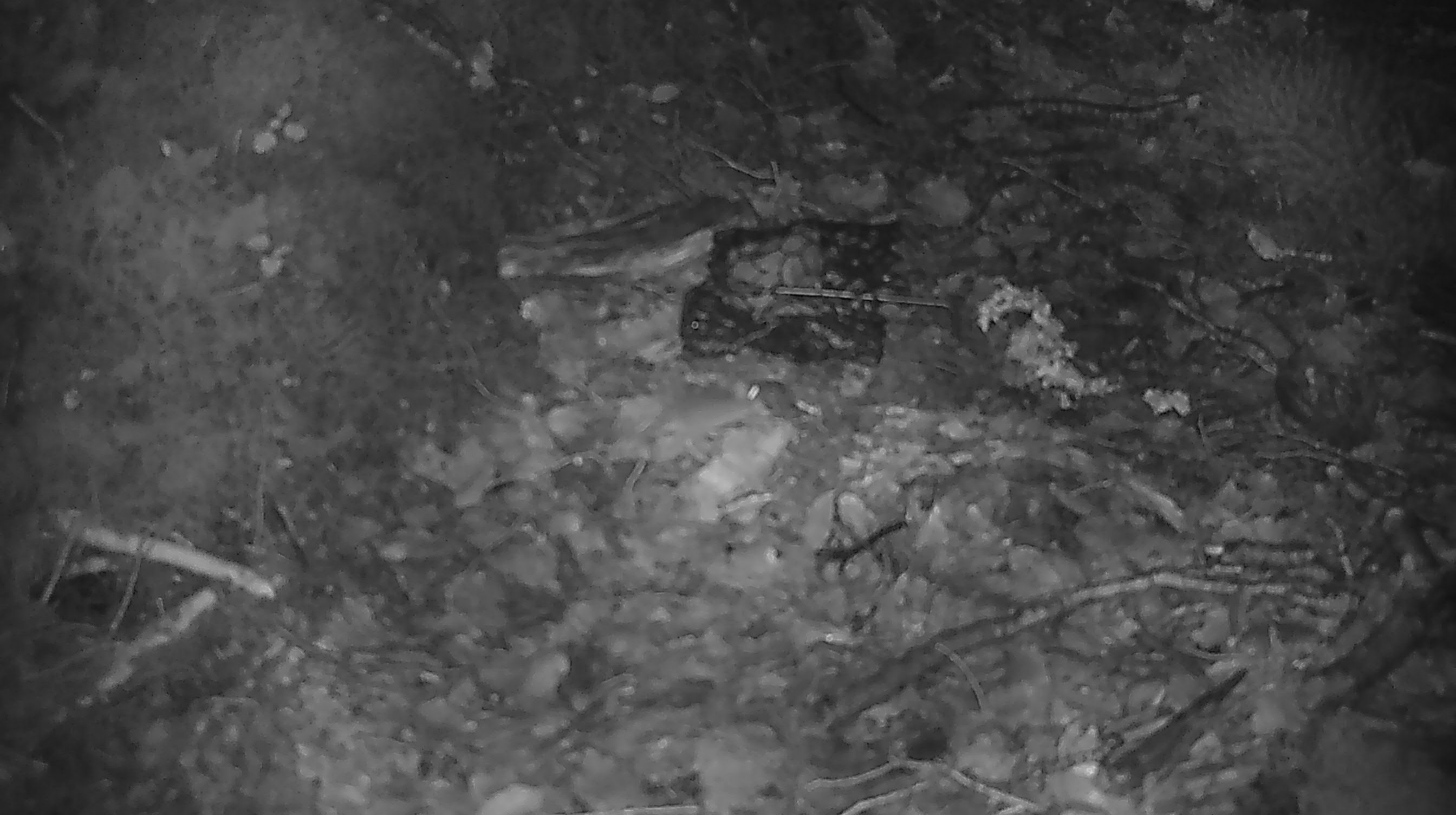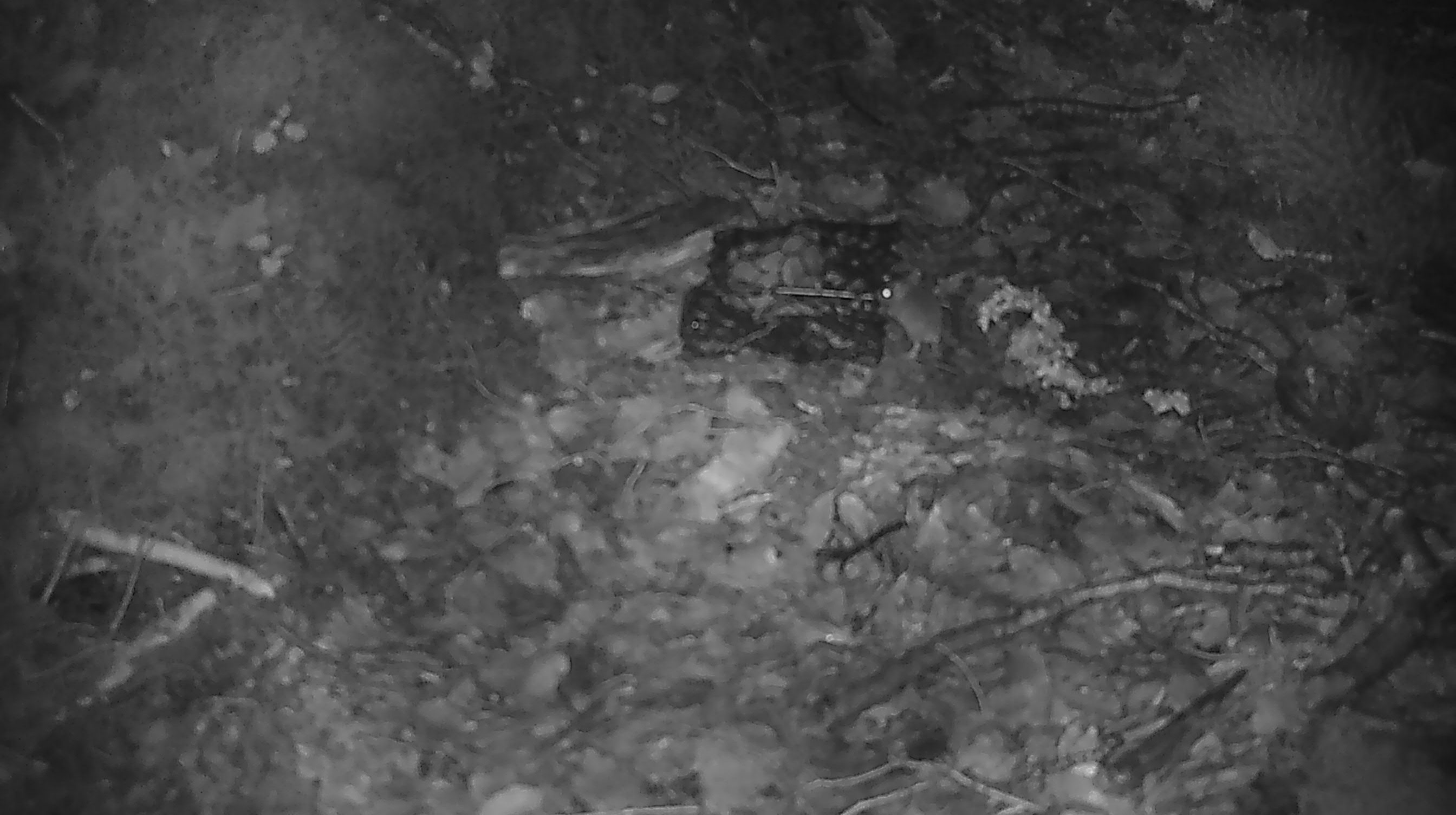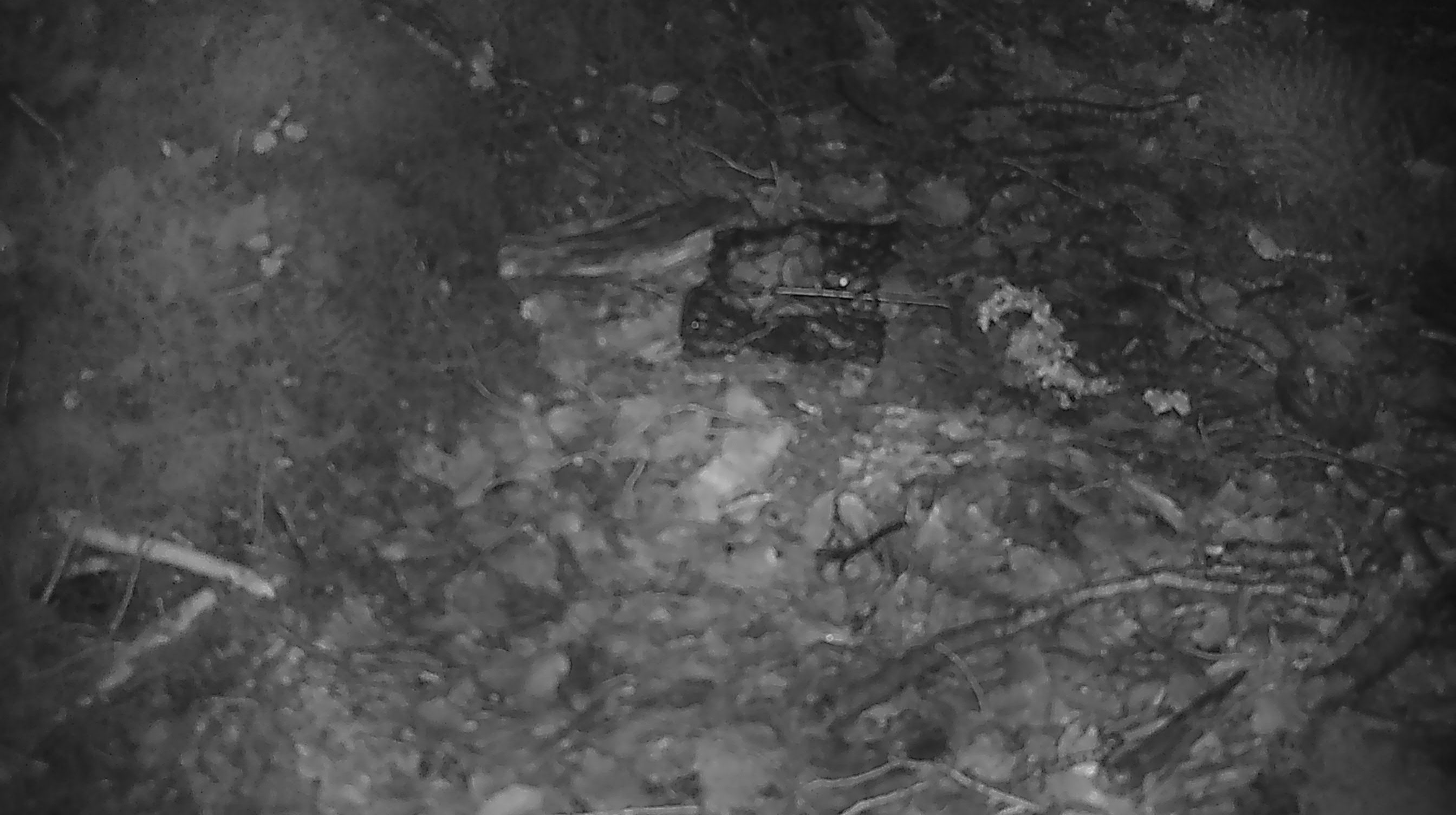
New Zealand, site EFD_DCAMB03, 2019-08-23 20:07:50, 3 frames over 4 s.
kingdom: Animalia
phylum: Chordata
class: Mammalia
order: Rodentia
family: Muridae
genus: Mus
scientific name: Mus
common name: mouse